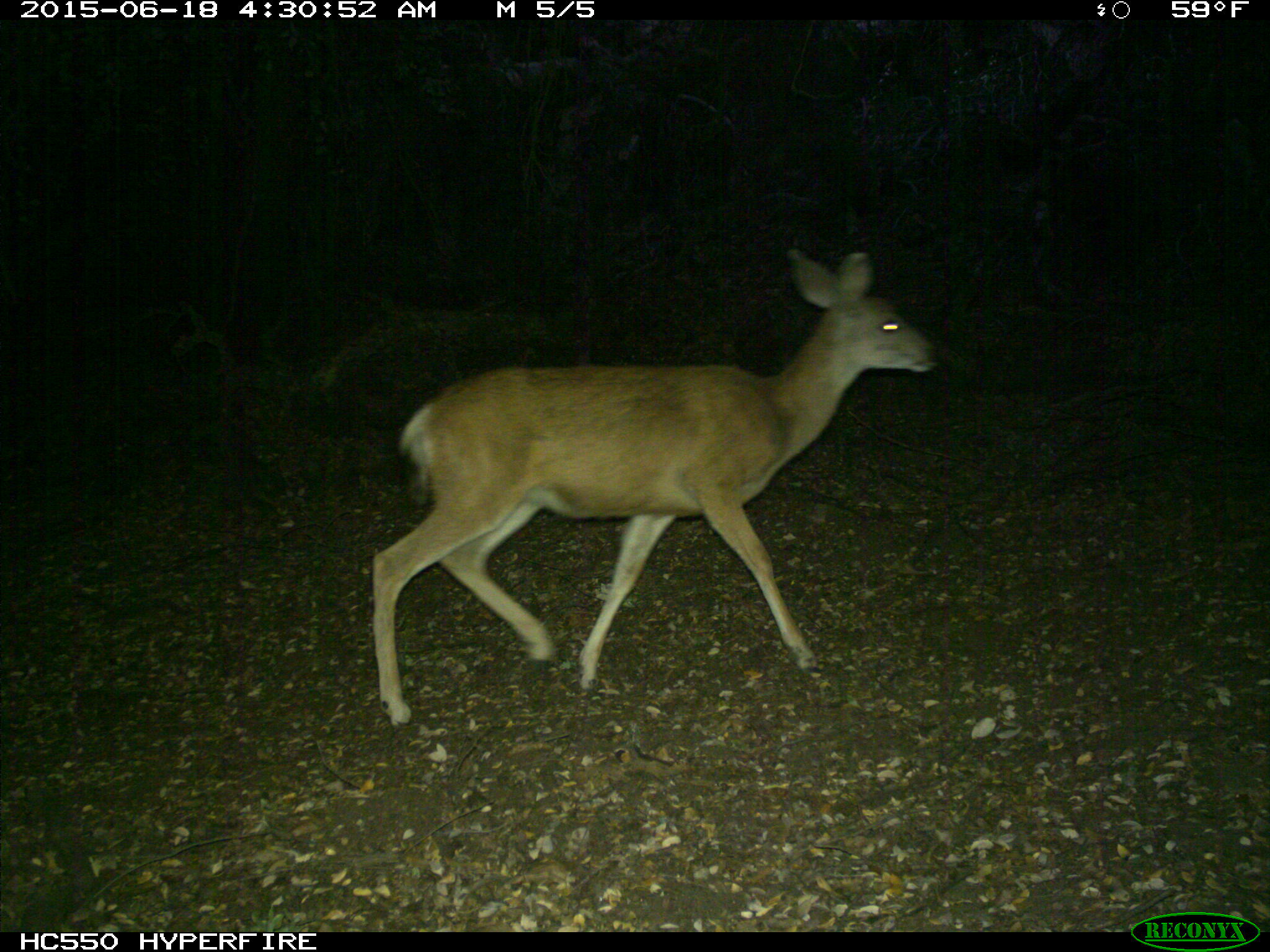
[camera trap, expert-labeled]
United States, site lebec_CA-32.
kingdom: Animalia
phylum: Chordata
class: Mammalia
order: Artiodactyla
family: Cervidae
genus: Odocoileus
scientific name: Odocoileus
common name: deer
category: unidentified deer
Unidentified deer (deer) (Odocoileus).